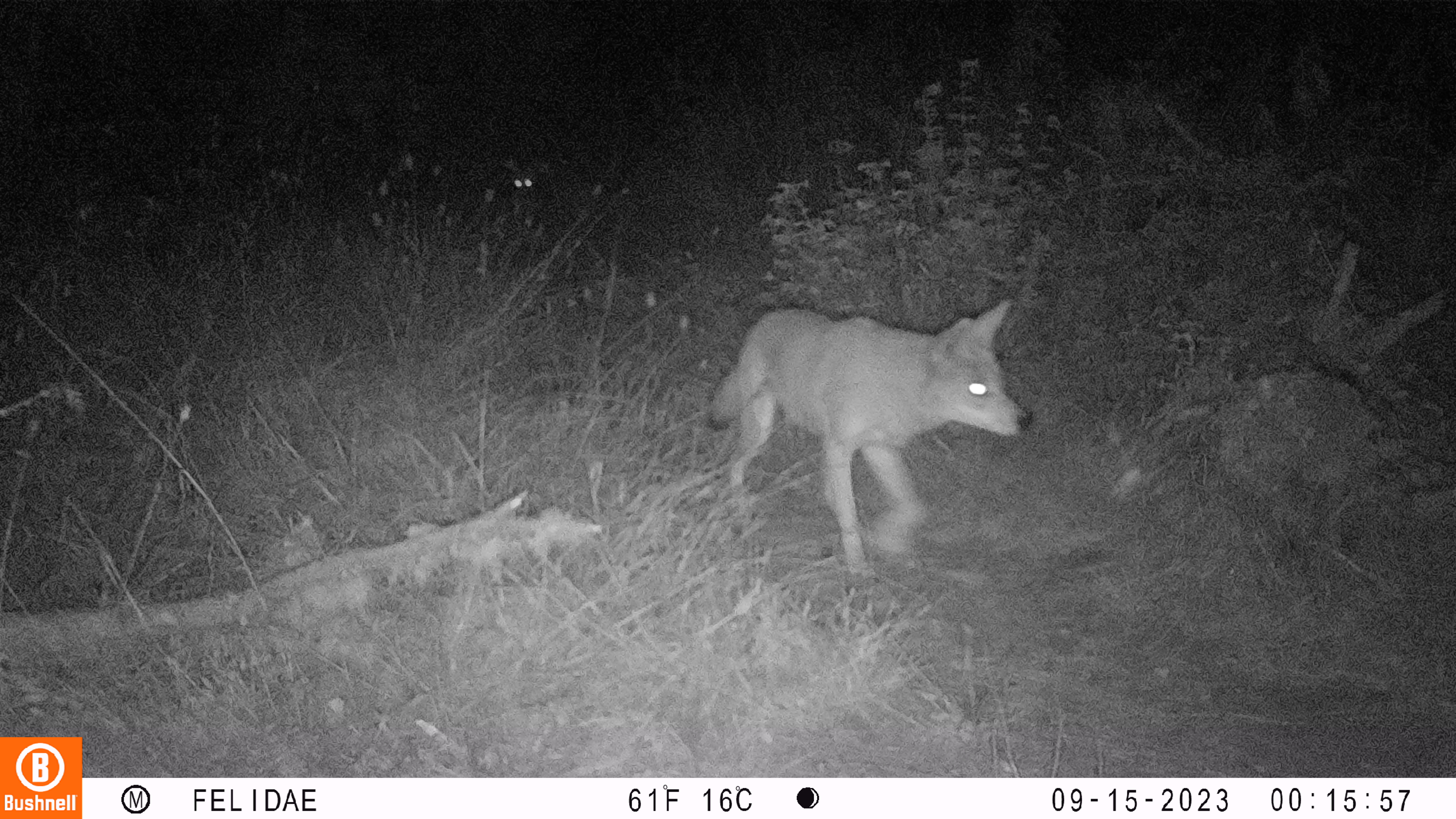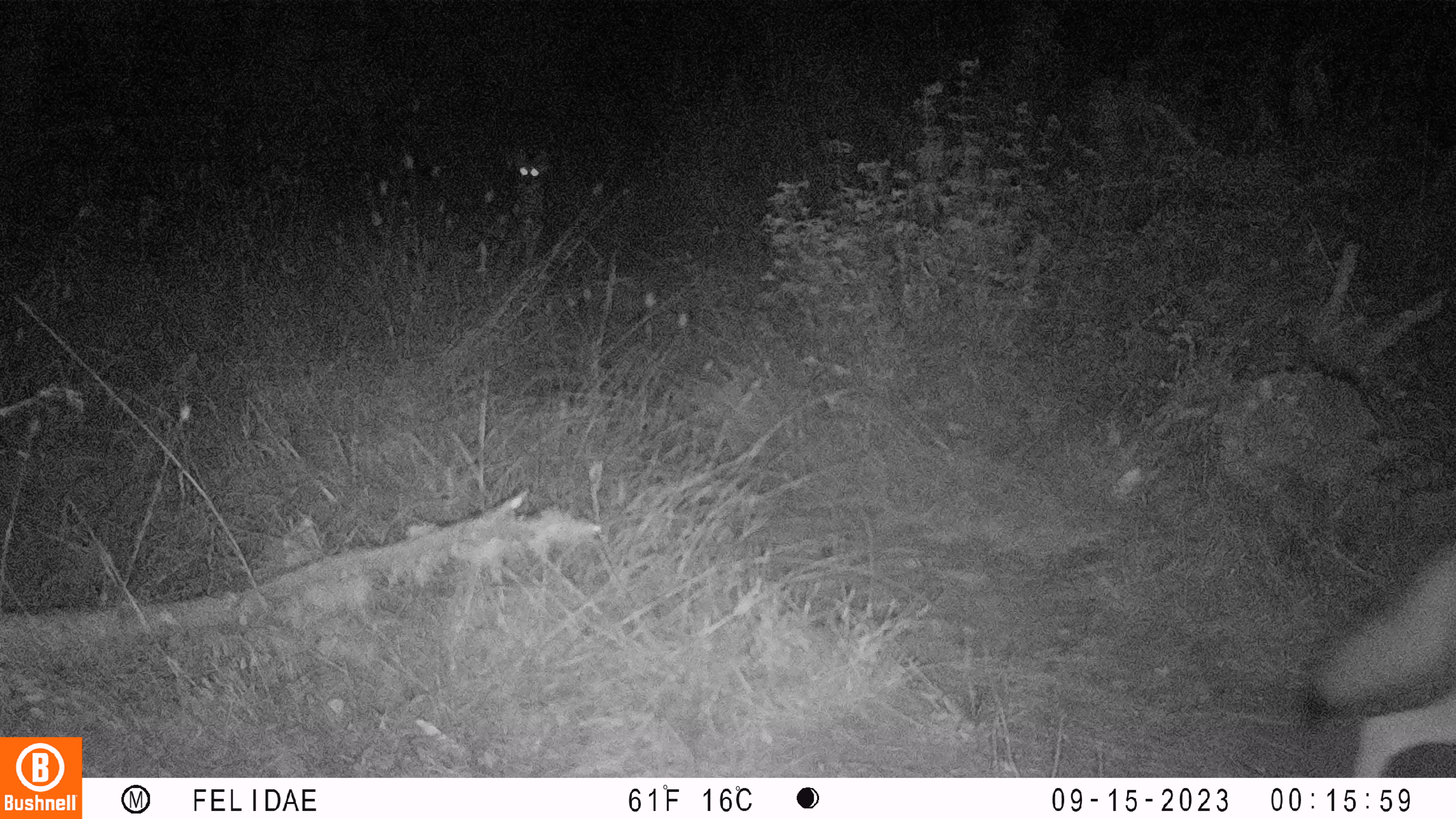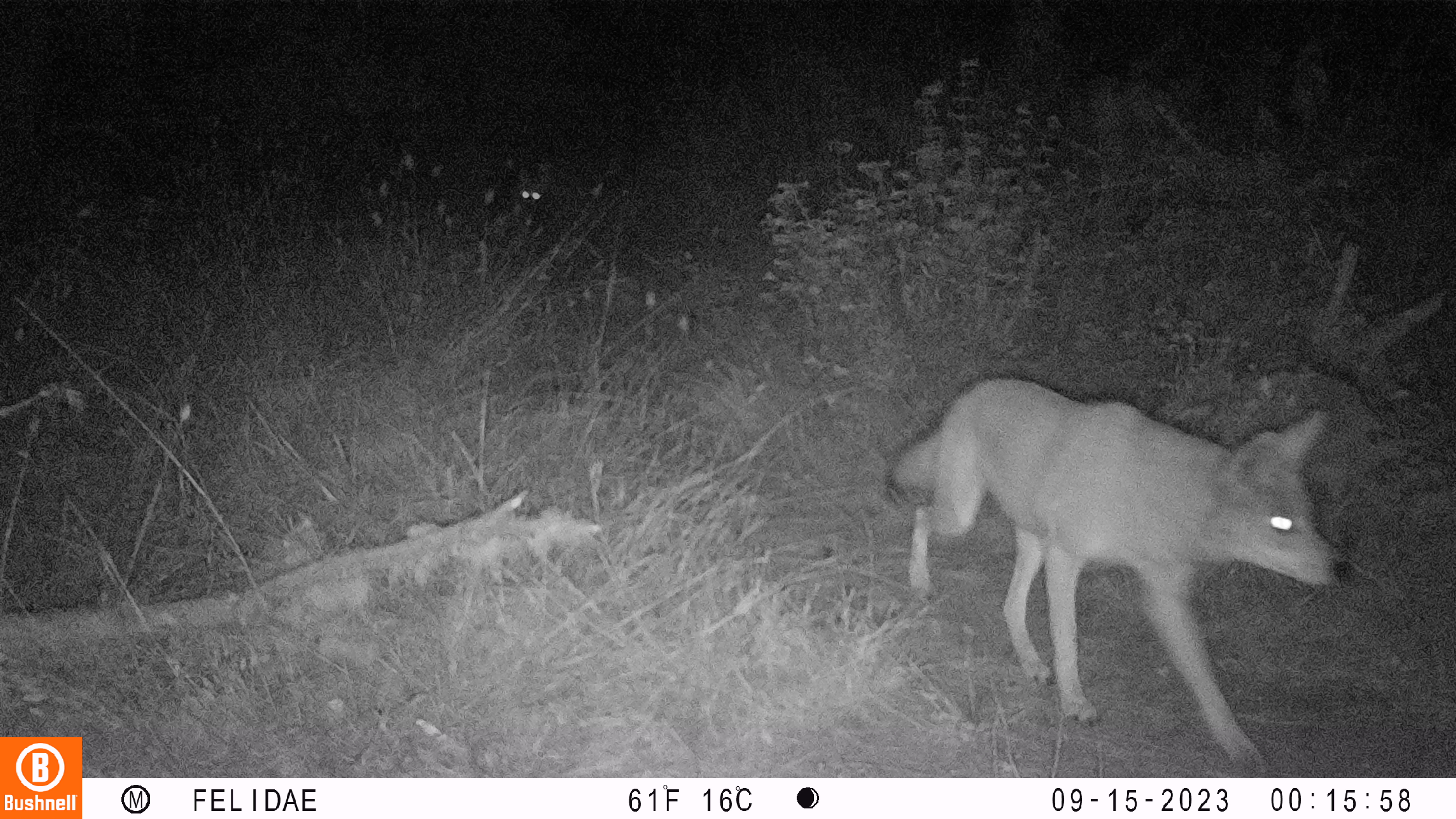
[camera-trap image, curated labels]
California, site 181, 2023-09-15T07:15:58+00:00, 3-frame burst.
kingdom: Animalia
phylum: Chordata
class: Mammalia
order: Carnivora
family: Canidae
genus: Urocyon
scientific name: Urocyon cinereoargenteus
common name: gray fox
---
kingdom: Animalia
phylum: Chordata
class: Mammalia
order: Carnivora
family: Canidae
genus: Canis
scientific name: Canis latrans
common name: coyote